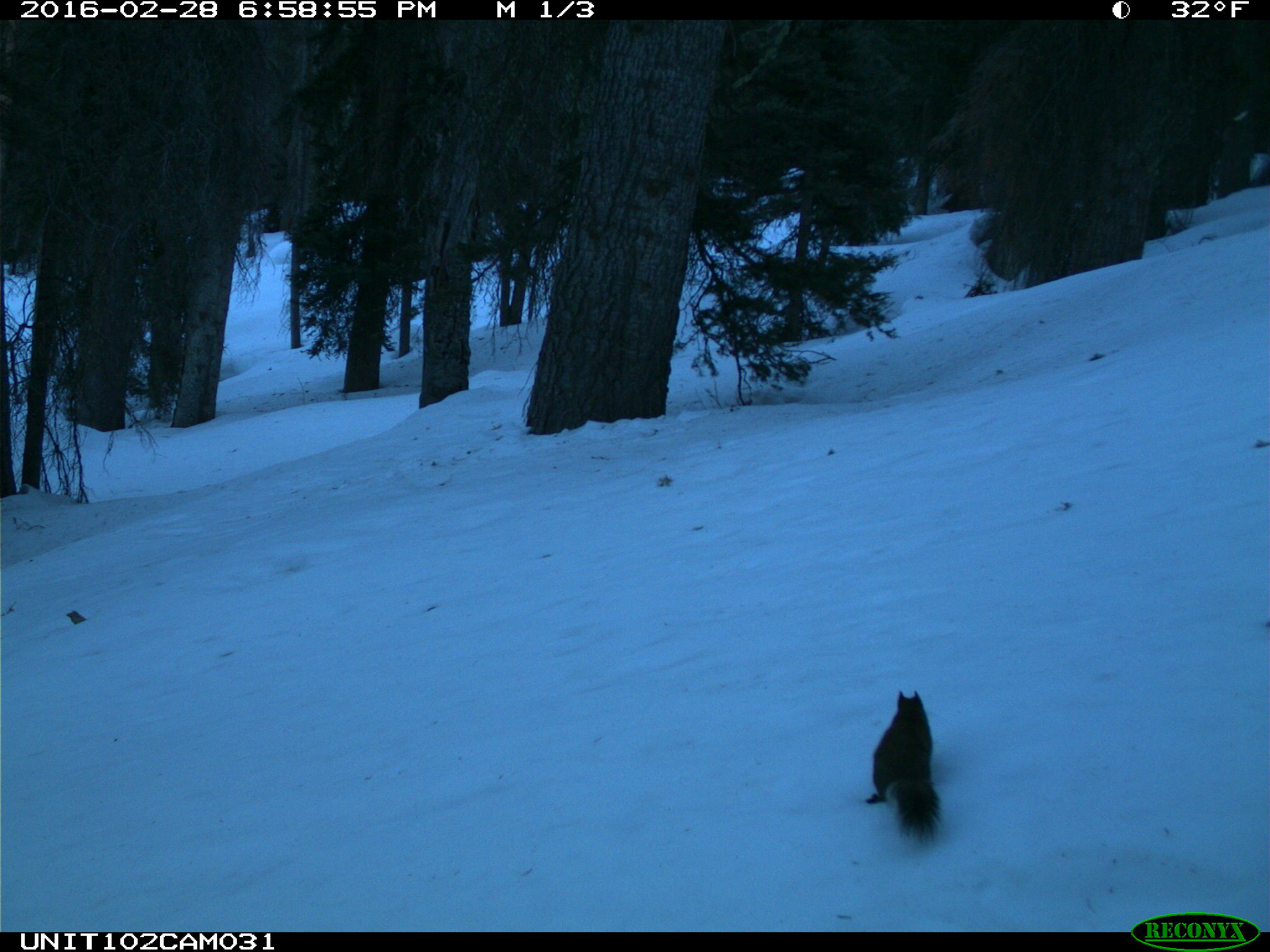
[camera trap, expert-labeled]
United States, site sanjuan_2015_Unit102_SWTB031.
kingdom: Animalia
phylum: Chordata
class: Mammalia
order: Rodentia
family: Sciuridae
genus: Tamiasciurus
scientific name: Tamiasciurus hudsonicus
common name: american red squirrel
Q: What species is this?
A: Tamiasciurus hudsonicus (american red squirrel).